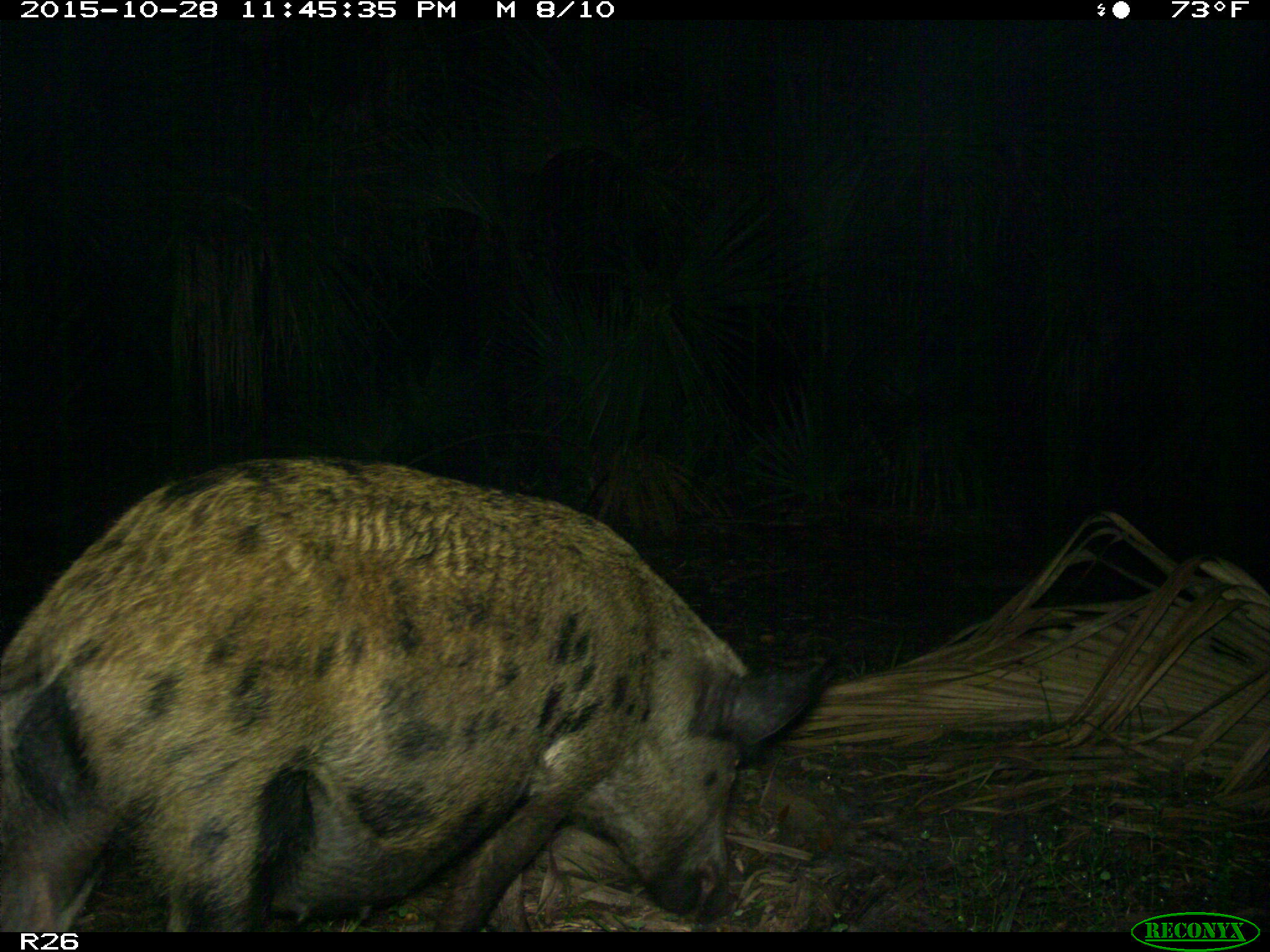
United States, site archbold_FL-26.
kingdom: Animalia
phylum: Chordata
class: Mammalia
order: Artiodactyla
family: Suidae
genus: Sus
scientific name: Sus scrofa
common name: wild boar